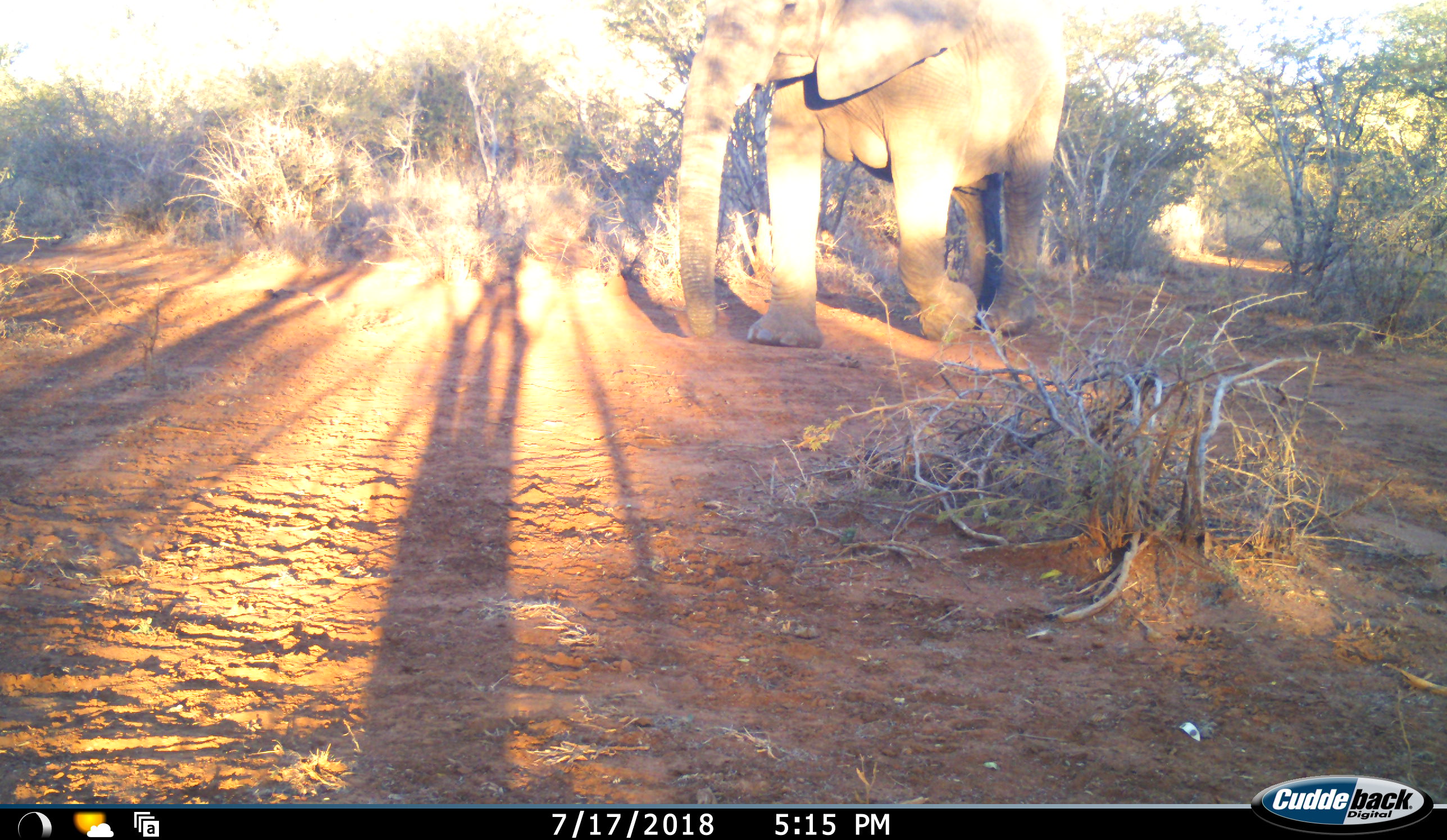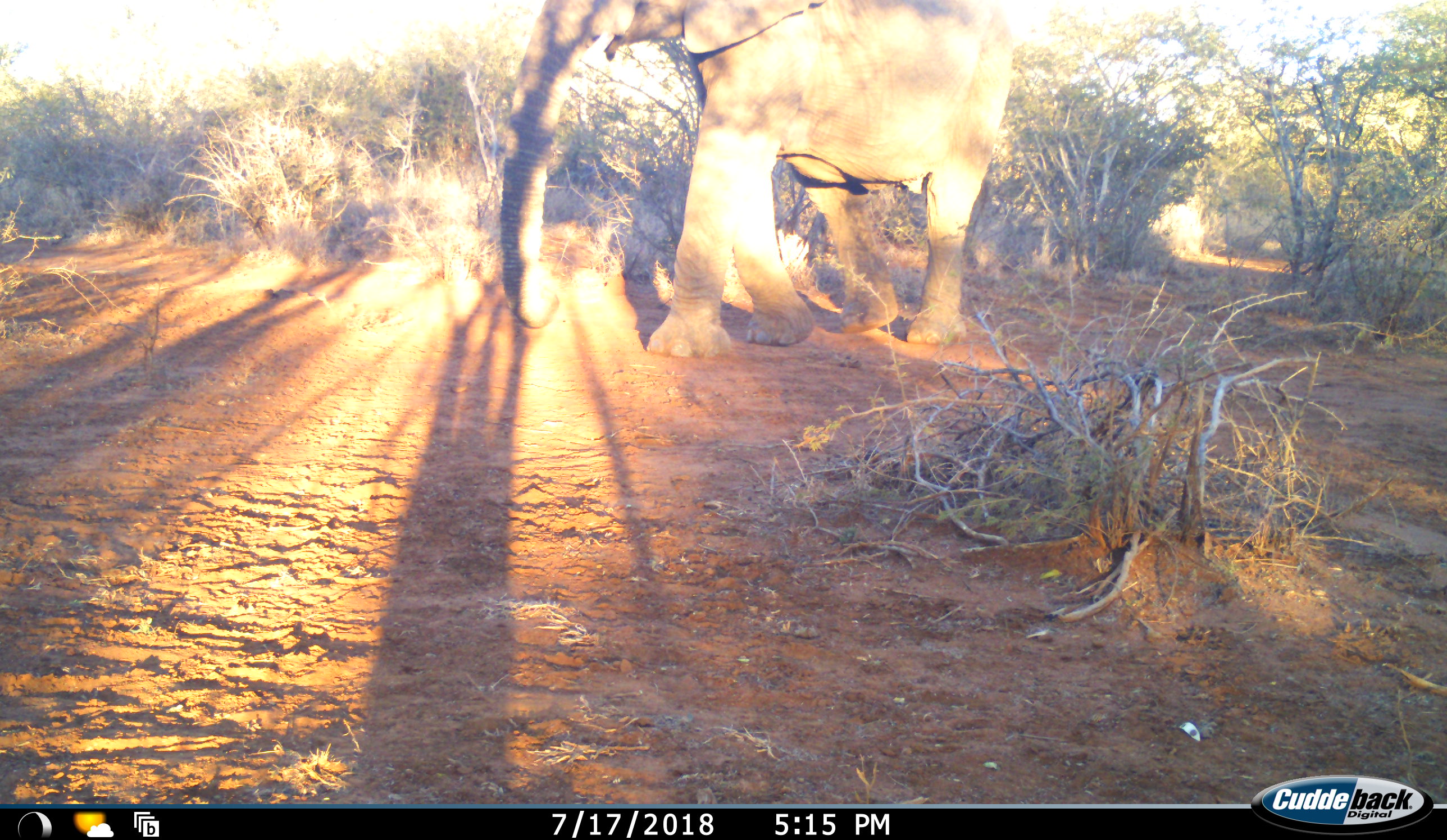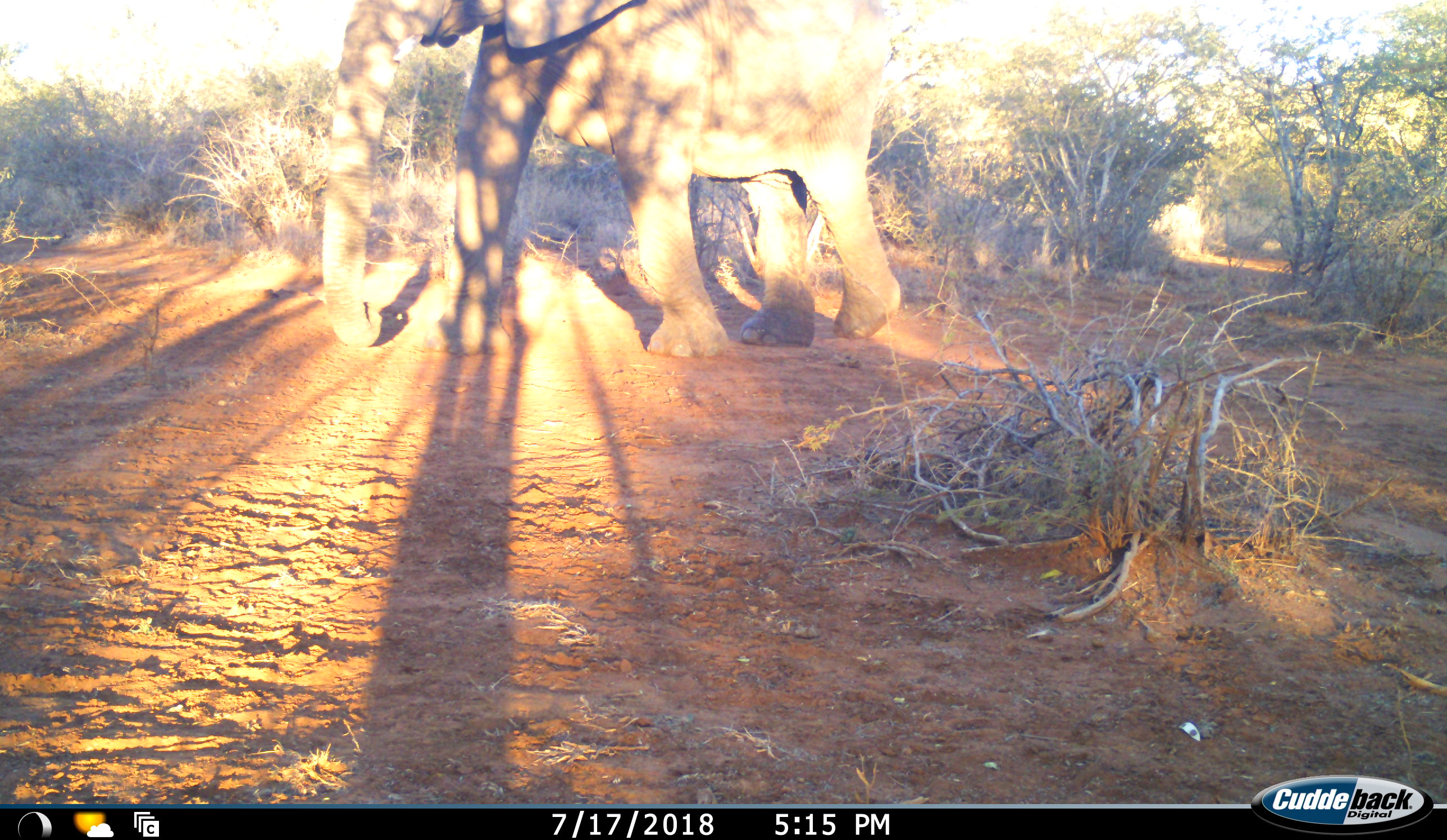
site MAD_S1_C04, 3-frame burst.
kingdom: Animalia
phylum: Chordata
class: Mammalia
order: Proboscidea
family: Elephantidae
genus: Loxodonta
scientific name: Loxodonta africana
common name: african bush elephant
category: elephant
Elephant (african bush elephant) (Loxodonta africana), count 1. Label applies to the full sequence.